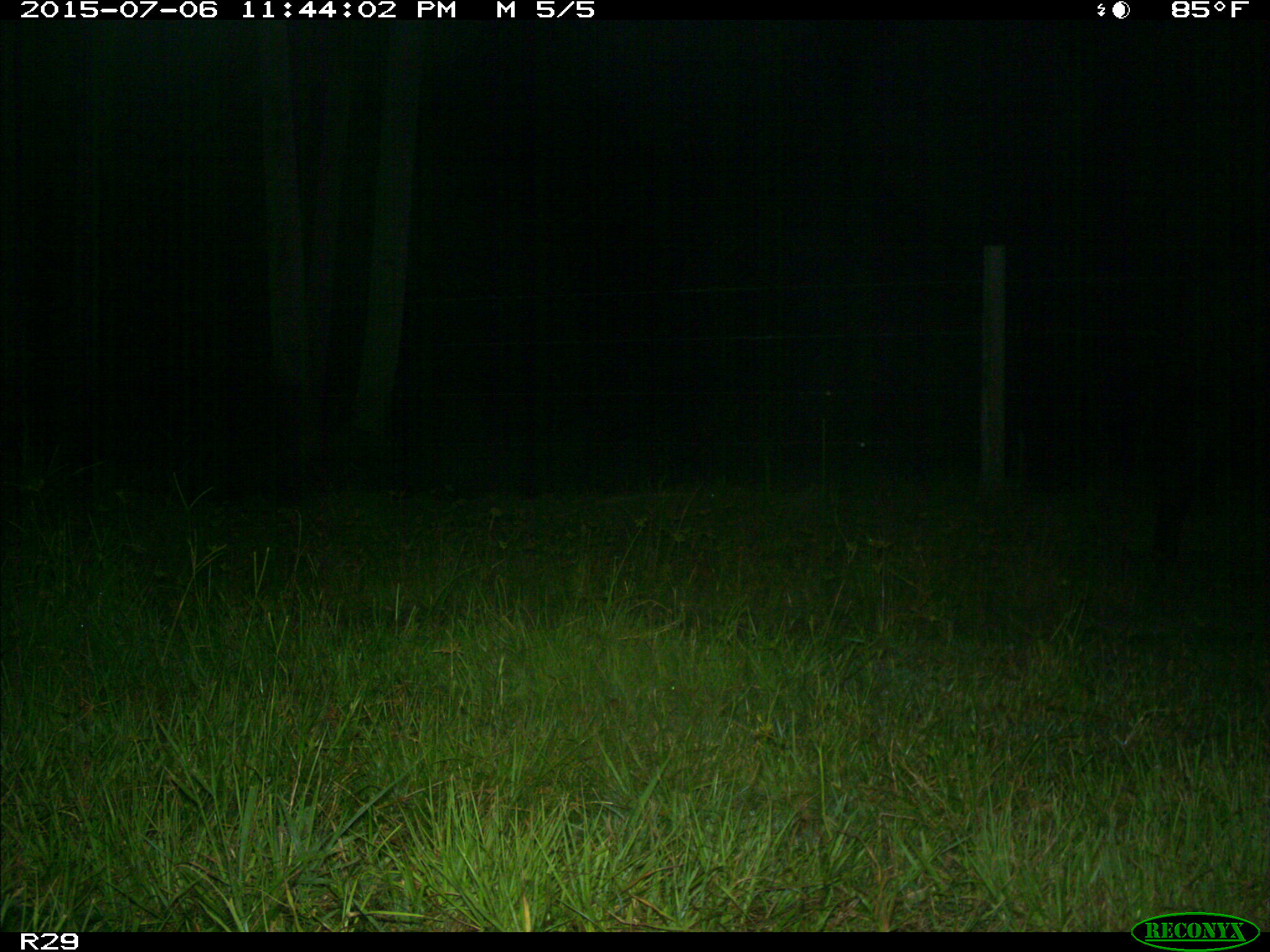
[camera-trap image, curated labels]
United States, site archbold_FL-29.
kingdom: Animalia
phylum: Chordata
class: Mammalia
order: Artiodactyla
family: Bovidae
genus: Bos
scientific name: Bos taurus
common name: domestic cow